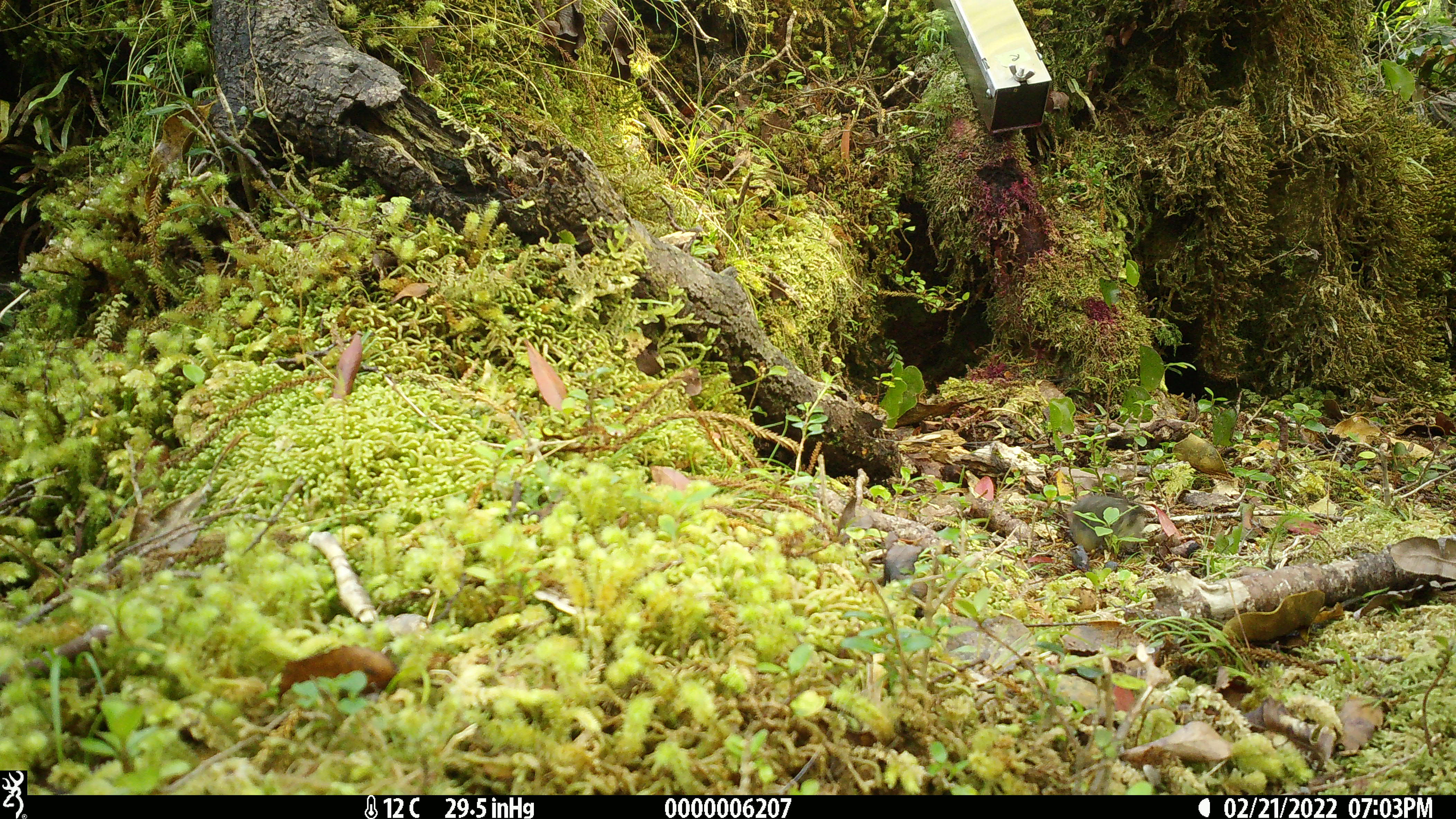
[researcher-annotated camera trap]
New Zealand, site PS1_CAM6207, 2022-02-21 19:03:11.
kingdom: Animalia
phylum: Chordata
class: Aves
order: Passeriformes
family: Petroicidae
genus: Petroica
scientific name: Petroica macrocephala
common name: tomtit